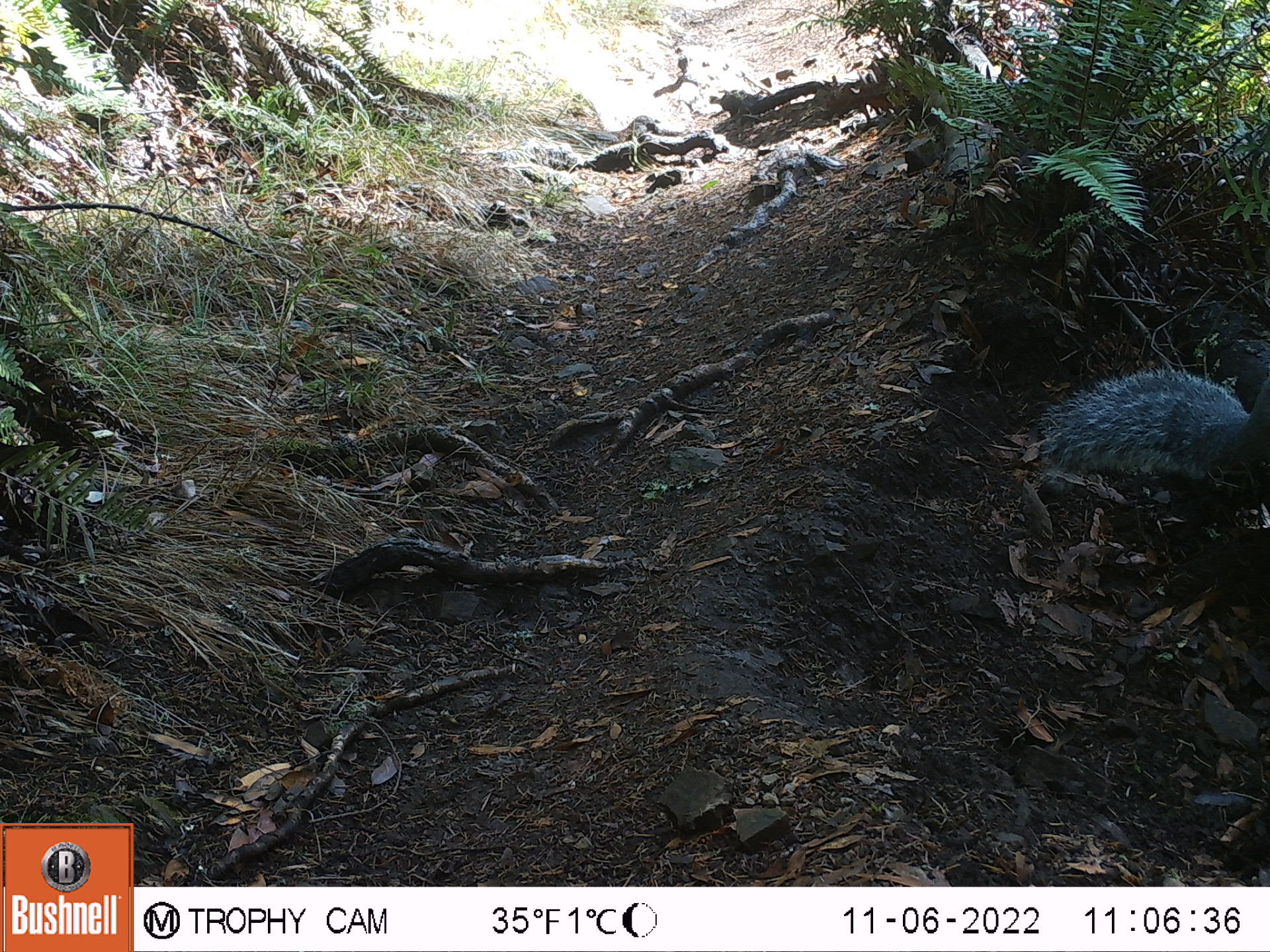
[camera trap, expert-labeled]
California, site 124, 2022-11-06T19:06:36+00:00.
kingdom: Animalia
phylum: Chordata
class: Mammalia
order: Rodentia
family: Sciuridae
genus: Sciurus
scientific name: Sciurus griseus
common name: western gray squirrel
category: western grey squirrel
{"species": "western grey squirrel (western gray squirrel) (Sciurus griseus)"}